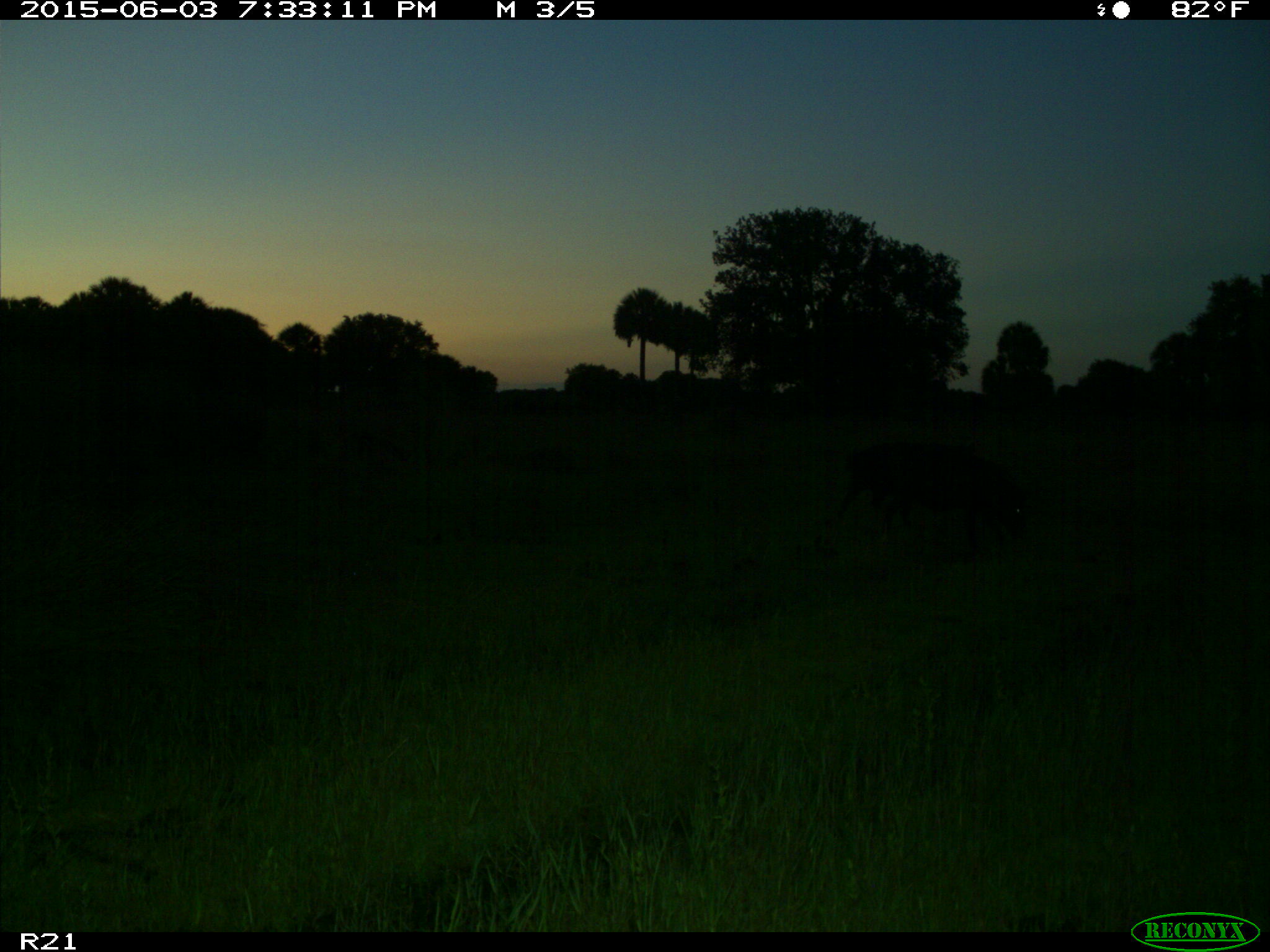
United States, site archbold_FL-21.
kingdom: Animalia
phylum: Chordata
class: Mammalia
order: Artiodactyla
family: Suidae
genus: Sus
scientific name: Sus scrofa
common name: wild boar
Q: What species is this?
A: Sus scrofa (wild boar).